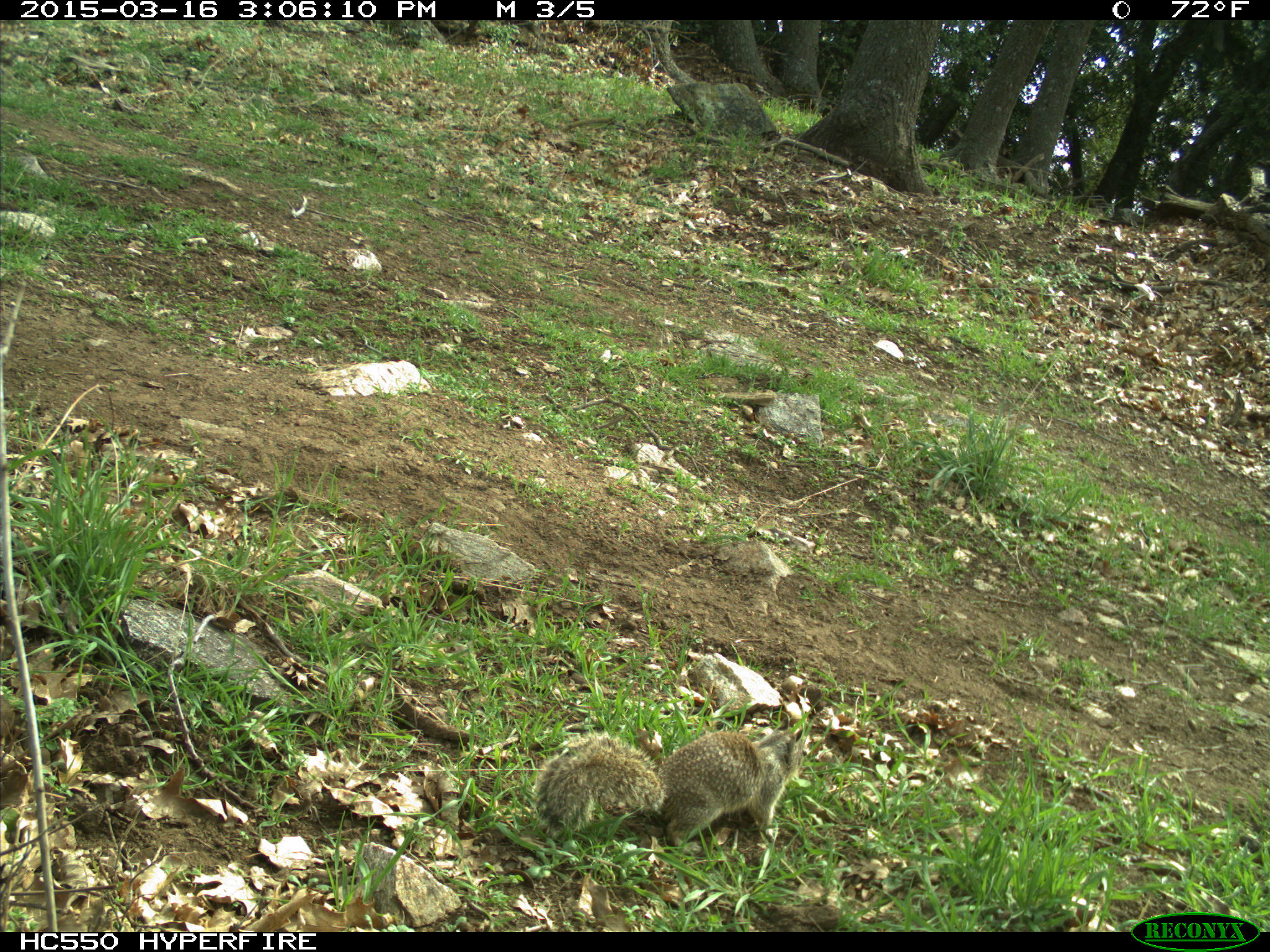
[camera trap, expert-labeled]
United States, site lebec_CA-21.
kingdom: Animalia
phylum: Chordata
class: Mammalia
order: Rodentia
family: Sciuridae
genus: Otospermophilus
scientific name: Otospermophilus beecheyi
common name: california ground squirrel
Otospermophilus beecheyi (california ground squirrel).